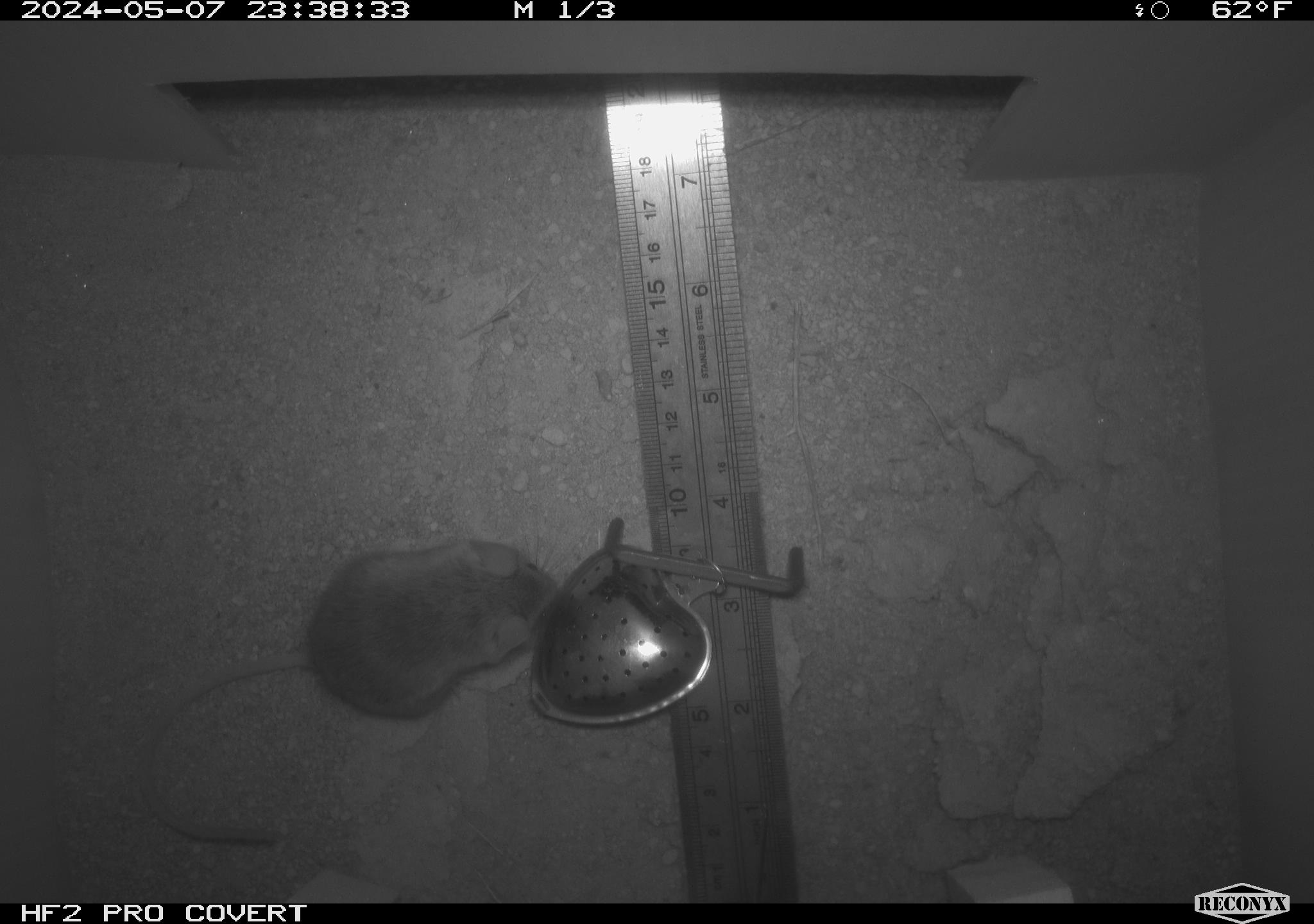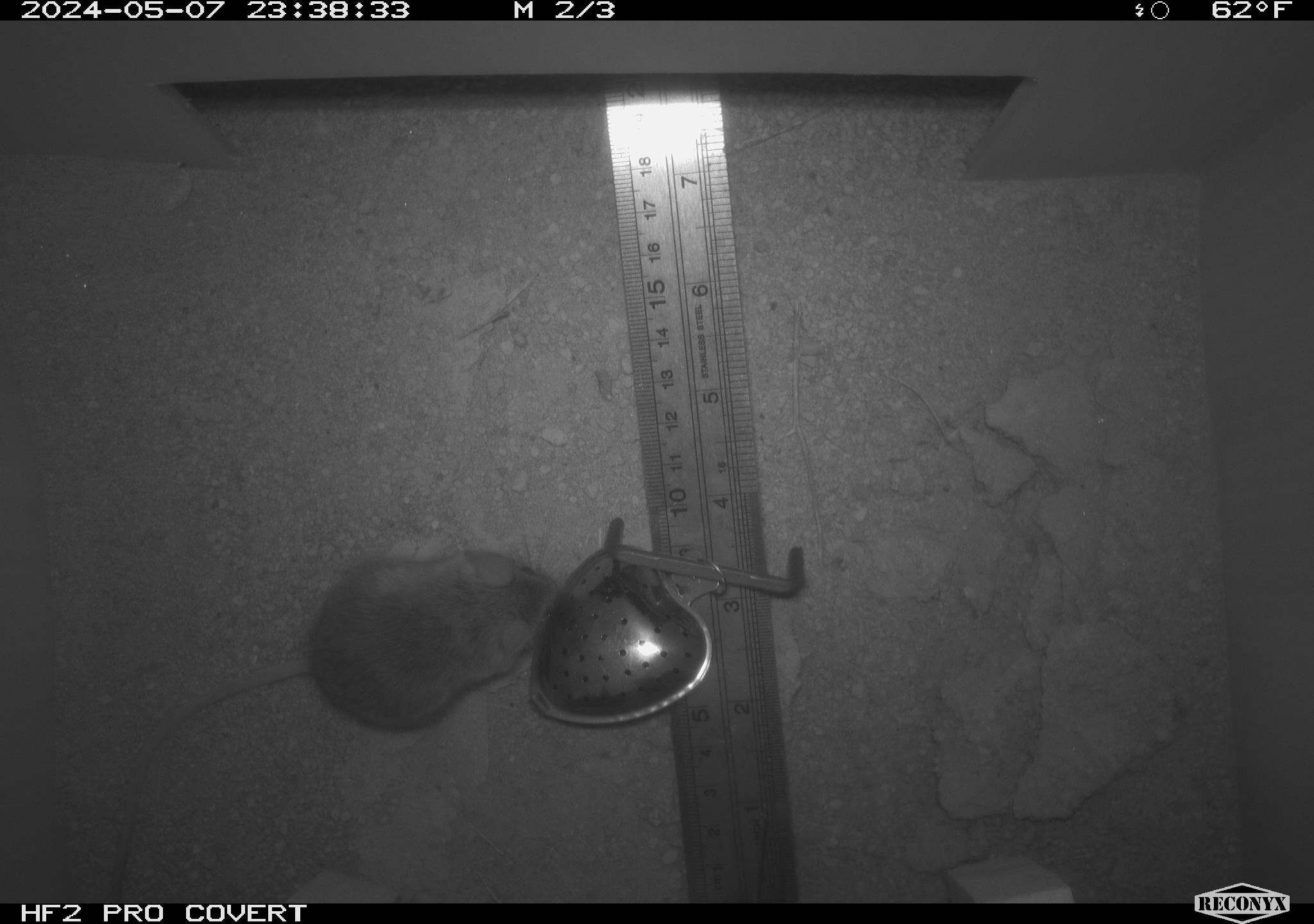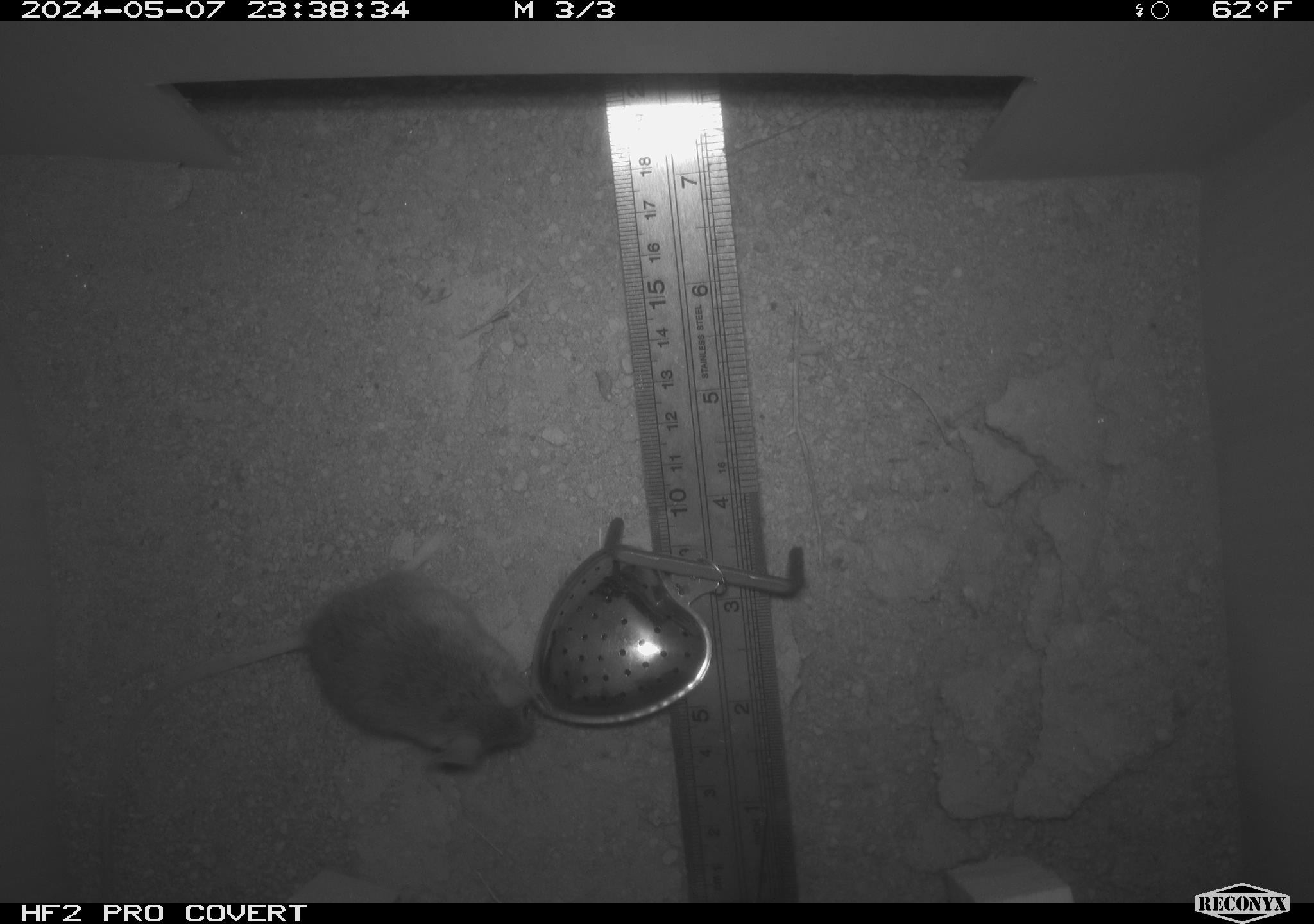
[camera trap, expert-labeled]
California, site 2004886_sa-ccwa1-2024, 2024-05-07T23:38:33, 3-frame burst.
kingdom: Animalia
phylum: Chordata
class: Mammalia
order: Rodentia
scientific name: Rodentia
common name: mouse species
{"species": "mouse species (Rodentia)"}